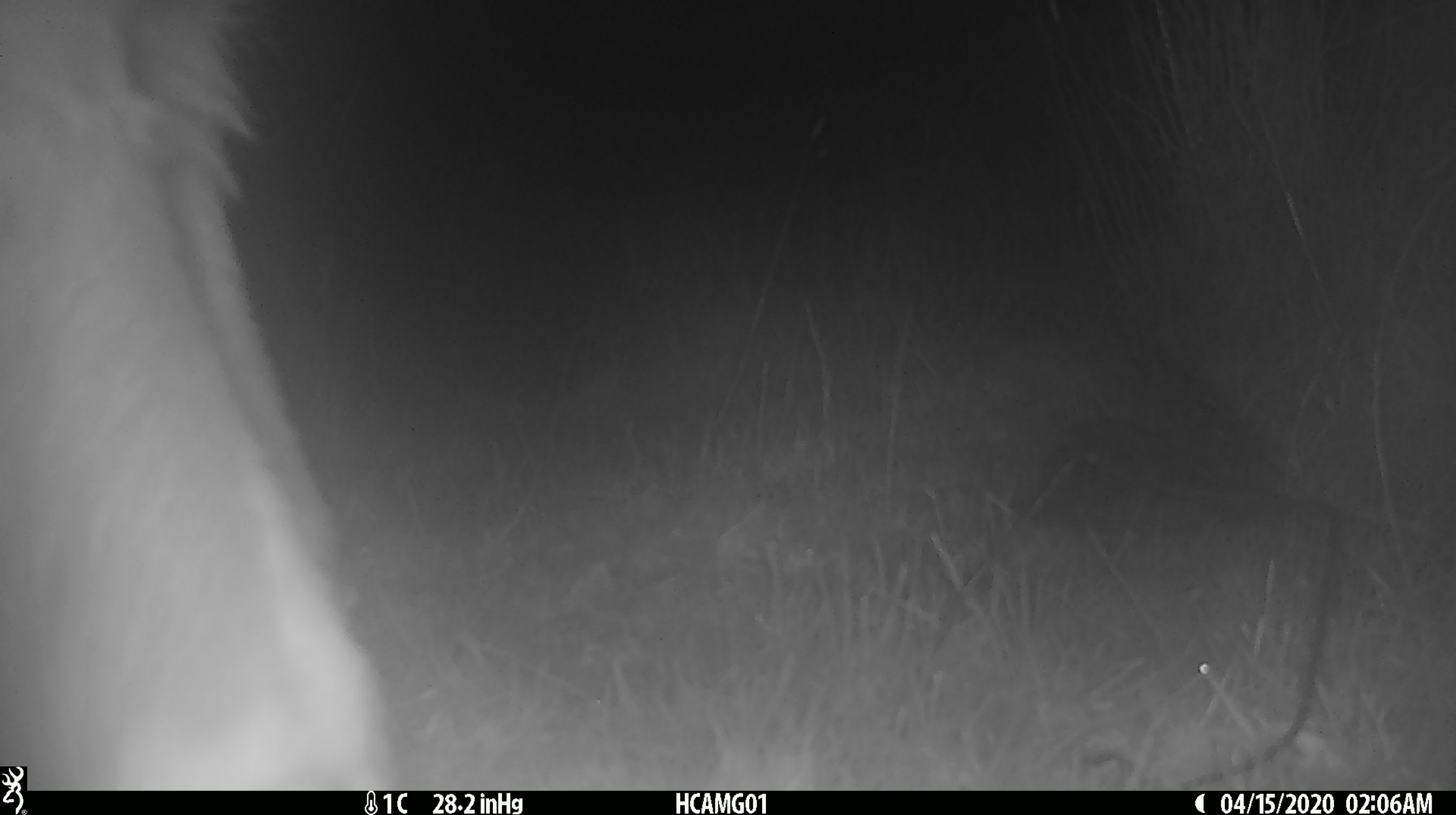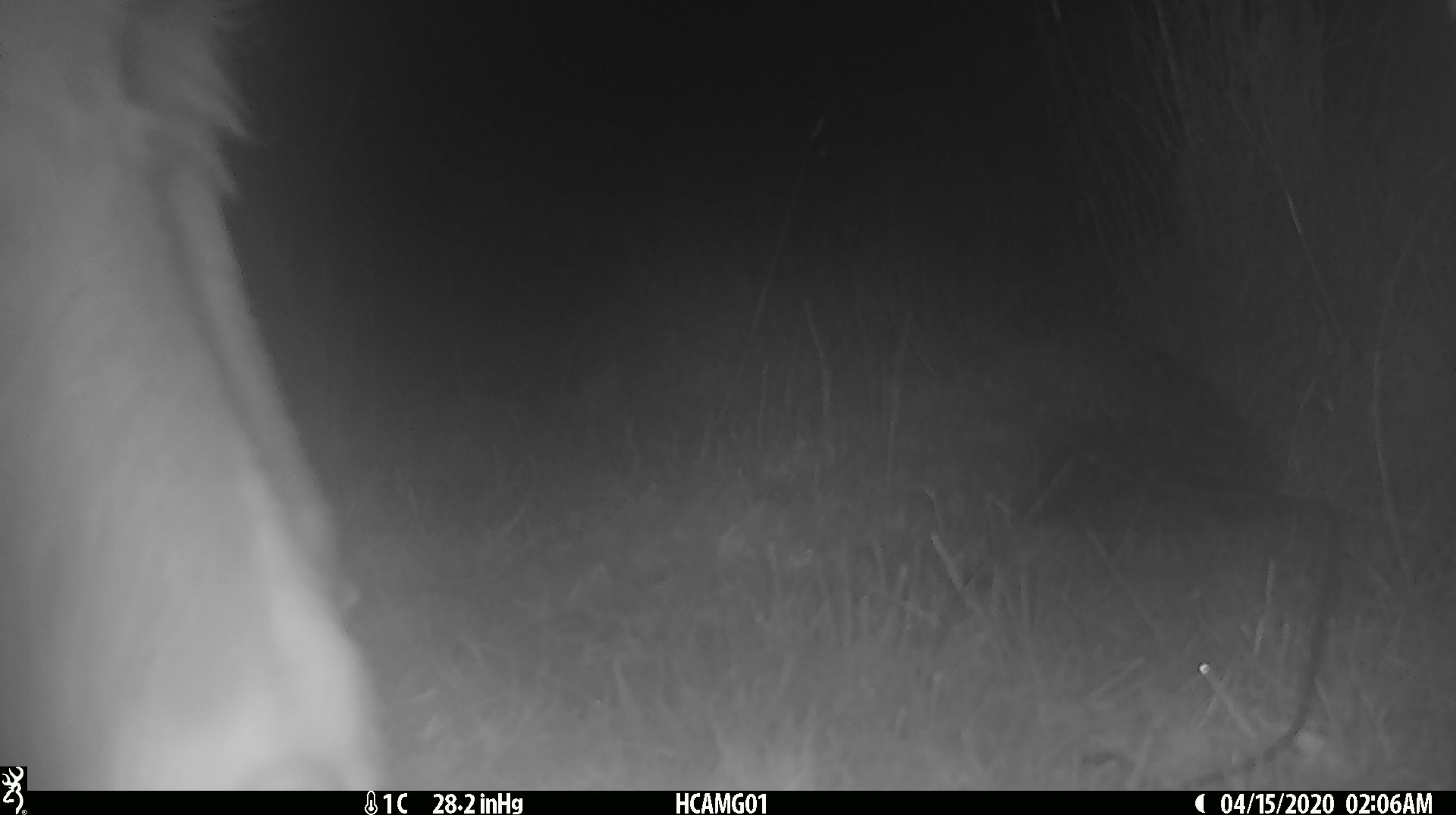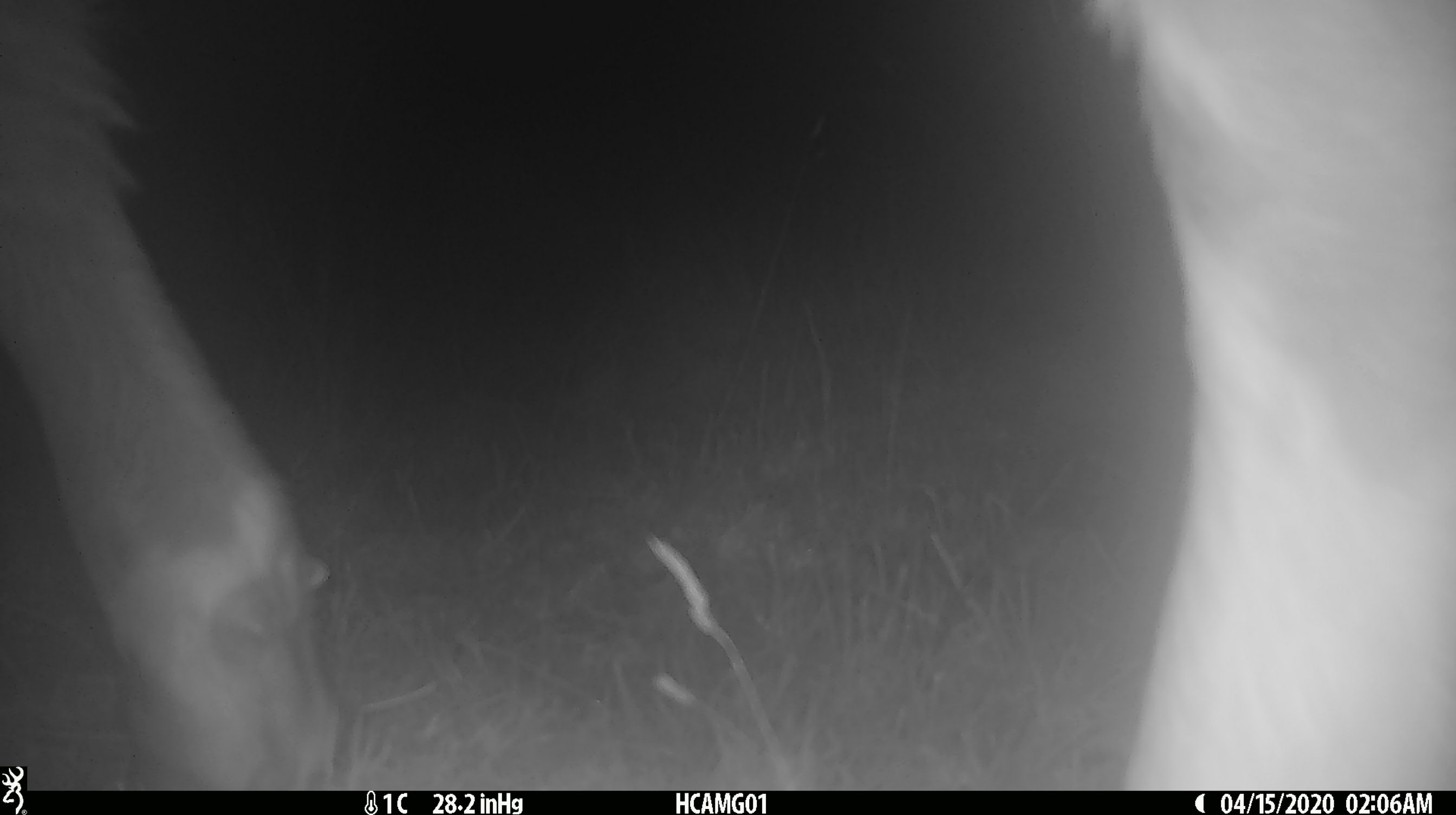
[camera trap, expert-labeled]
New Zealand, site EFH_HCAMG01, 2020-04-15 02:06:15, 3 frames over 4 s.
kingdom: Animalia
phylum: Chordata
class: Mammalia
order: Artiodactyla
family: Bovidae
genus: Bos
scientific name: Bos taurus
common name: domestic cow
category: cow